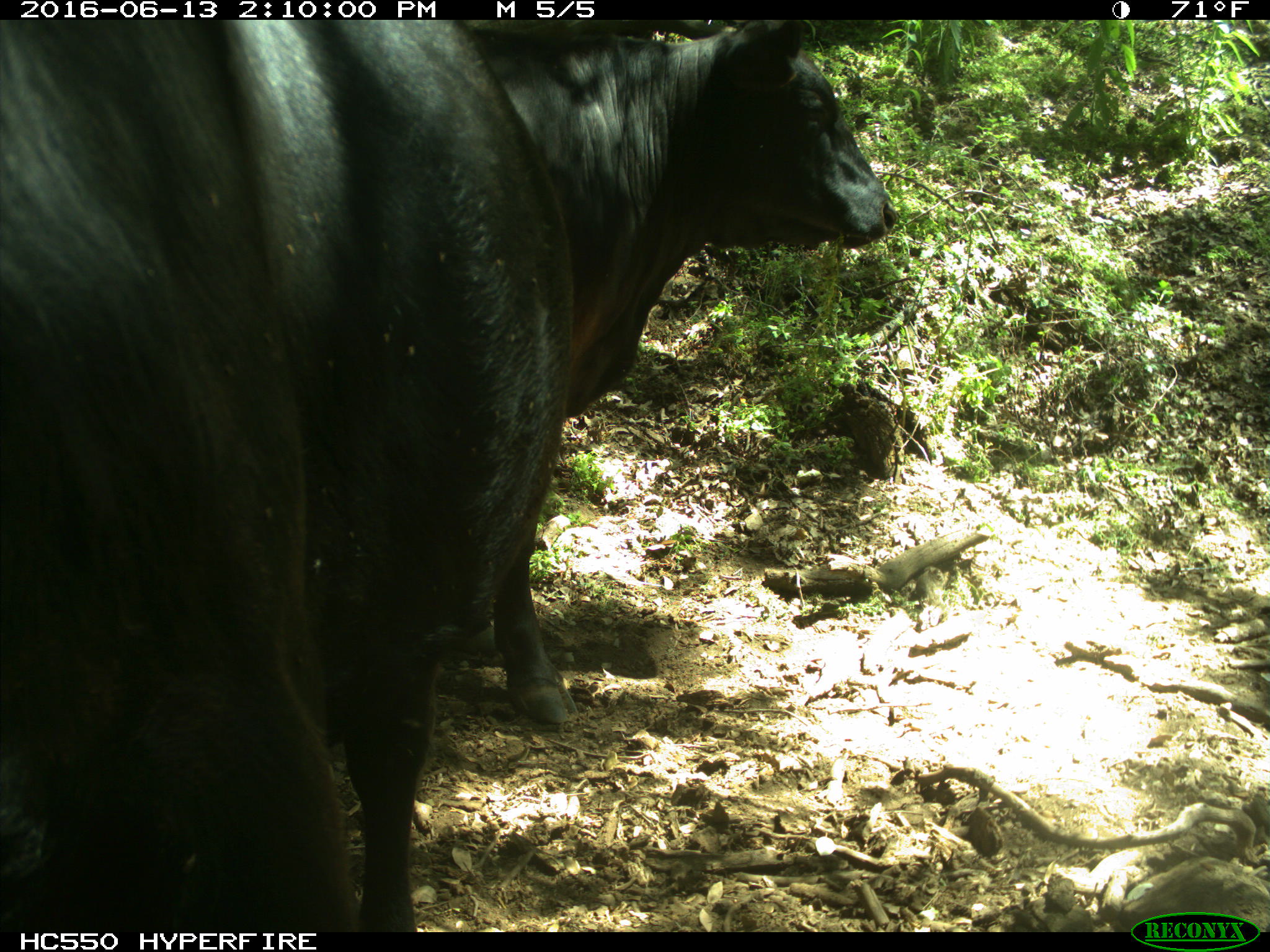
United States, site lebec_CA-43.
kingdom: Animalia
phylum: Chordata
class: Mammalia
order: Artiodactyla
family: Bovidae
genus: Bos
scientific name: Bos taurus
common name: domestic cow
Bos taurus (domestic cow).